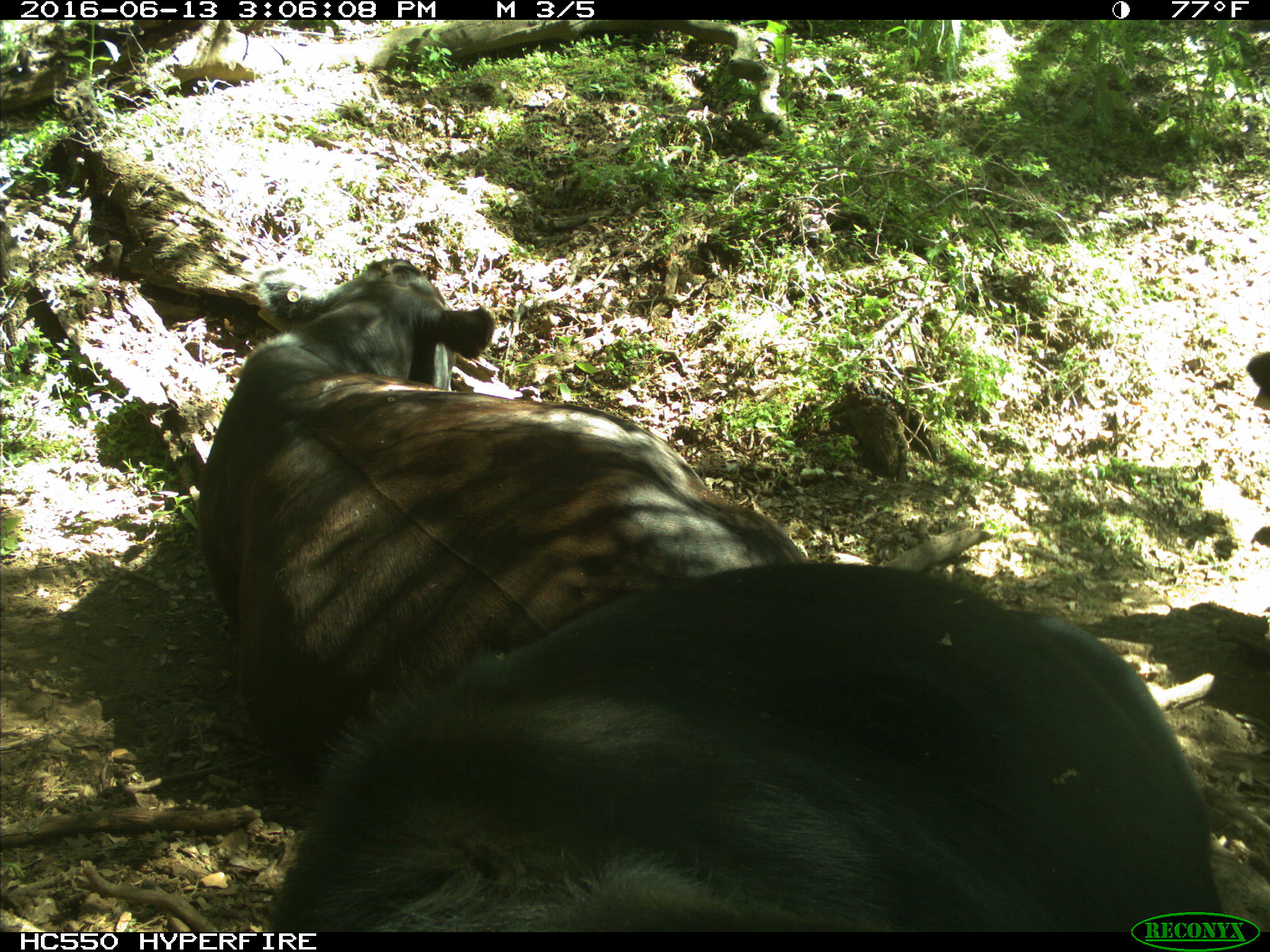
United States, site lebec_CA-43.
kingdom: Animalia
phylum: Chordata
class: Mammalia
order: Artiodactyla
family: Bovidae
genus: Bos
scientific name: Bos taurus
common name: domestic cow